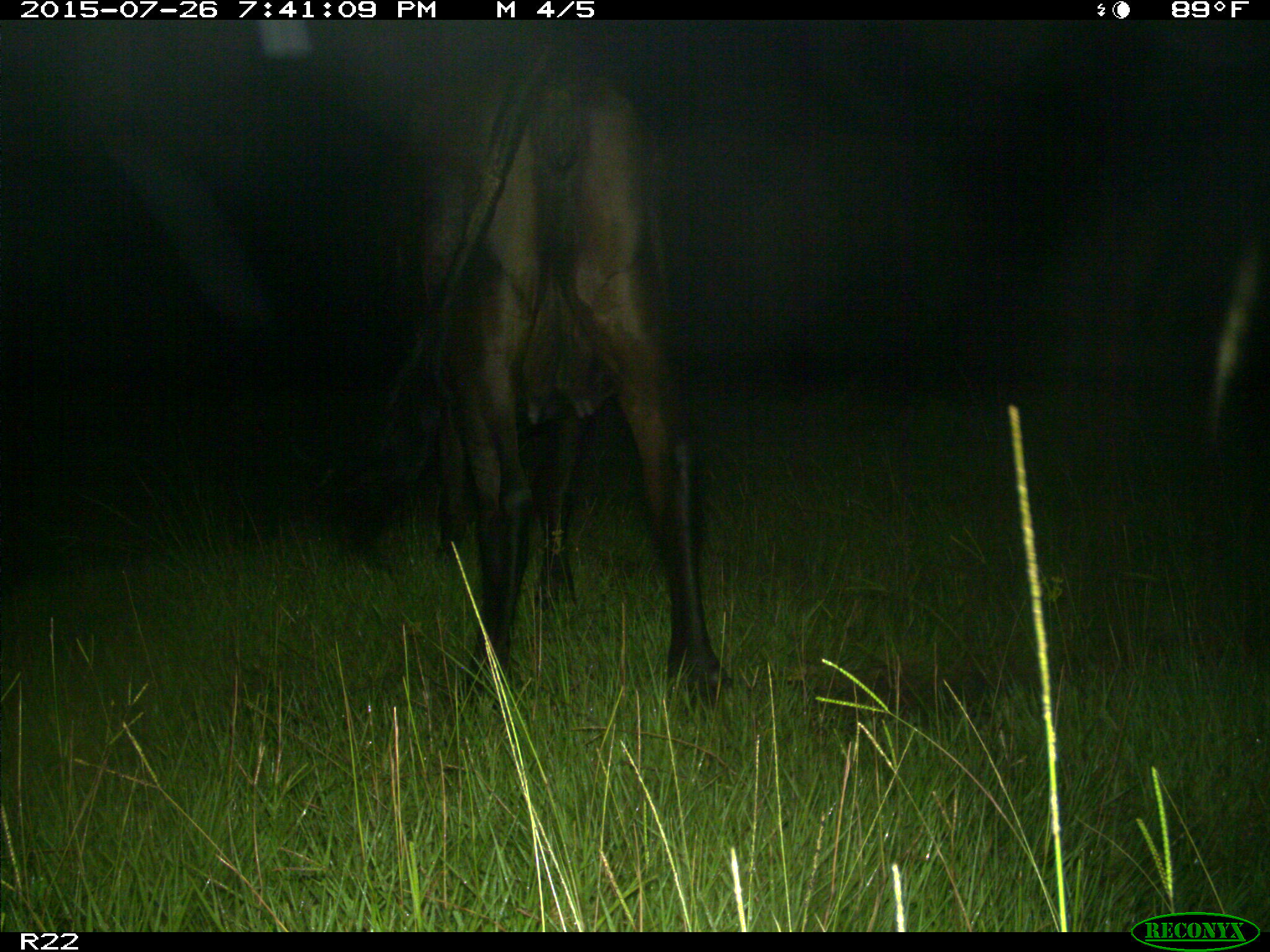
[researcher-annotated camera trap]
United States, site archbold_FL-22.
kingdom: Animalia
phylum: Chordata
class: Mammalia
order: Artiodactyla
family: Bovidae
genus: Bos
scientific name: Bos taurus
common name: domestic cow